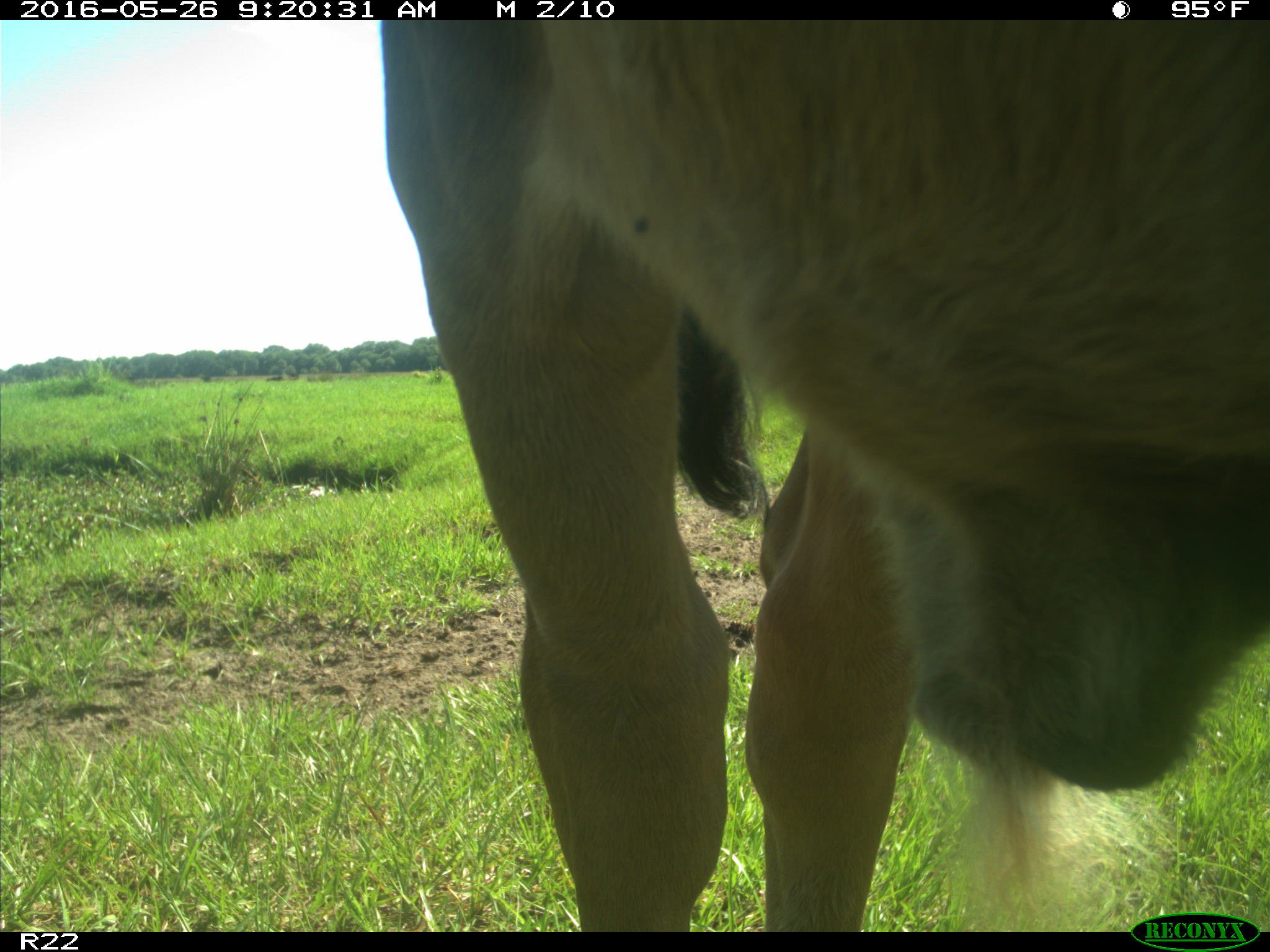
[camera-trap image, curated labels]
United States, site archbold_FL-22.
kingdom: Animalia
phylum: Chordata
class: Mammalia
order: Artiodactyla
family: Bovidae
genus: Bos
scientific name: Bos taurus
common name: domestic cow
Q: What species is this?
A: Bos taurus (domestic cow).